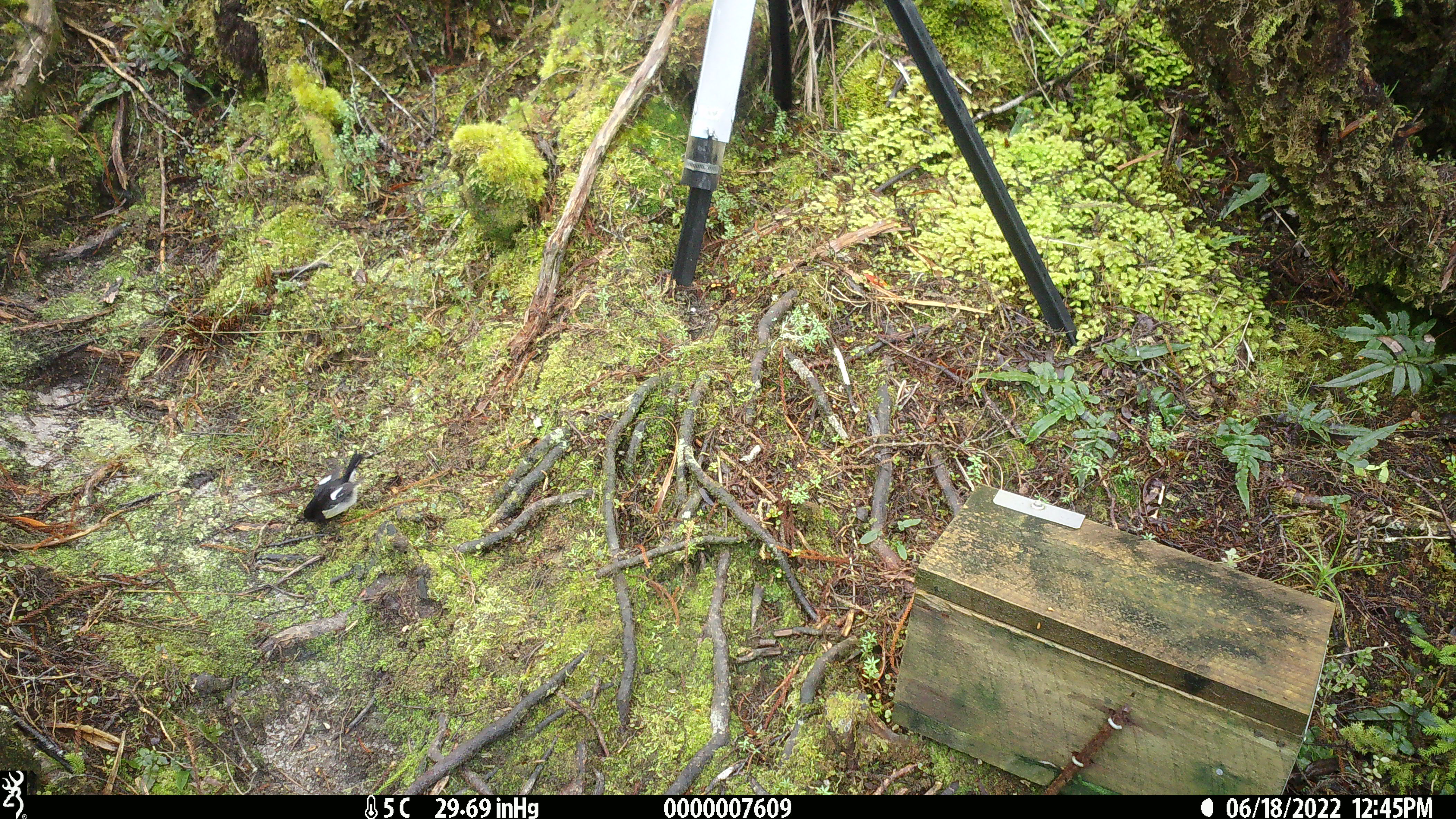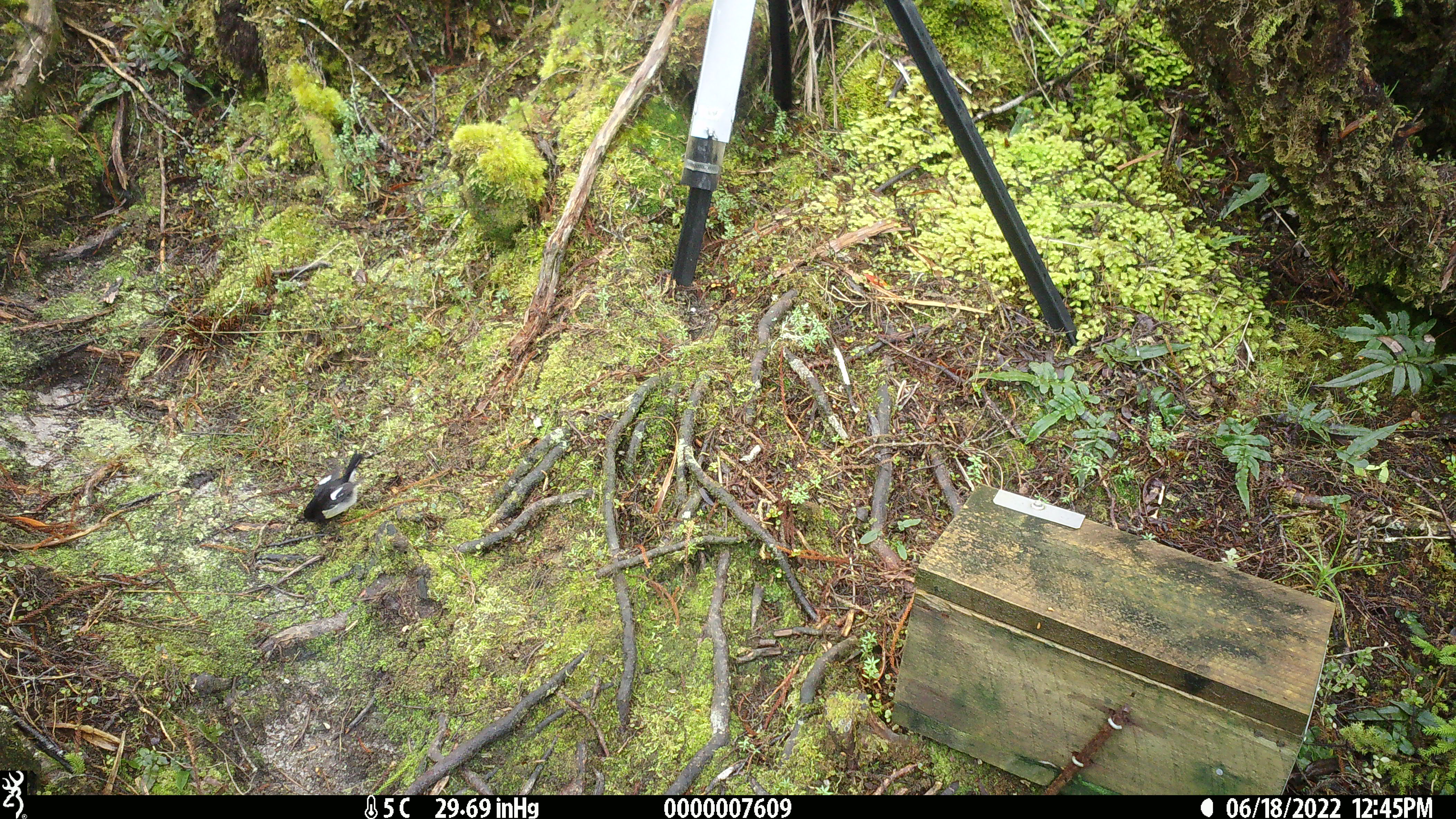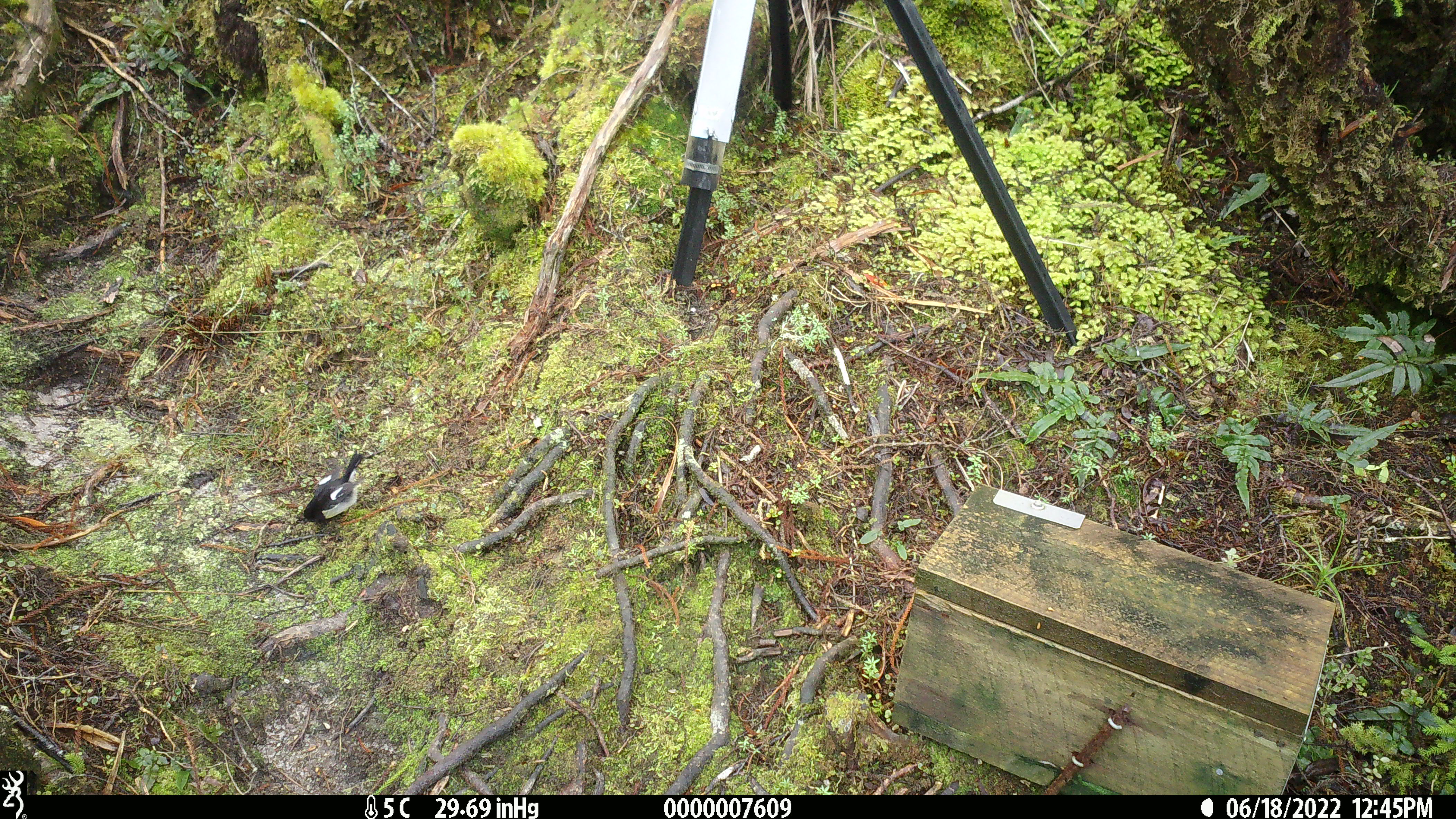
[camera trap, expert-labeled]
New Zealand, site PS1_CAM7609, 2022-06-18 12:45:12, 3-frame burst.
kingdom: Animalia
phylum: Chordata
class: Aves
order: Passeriformes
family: Petroicidae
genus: Petroica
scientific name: Petroica macrocephala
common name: tomtit